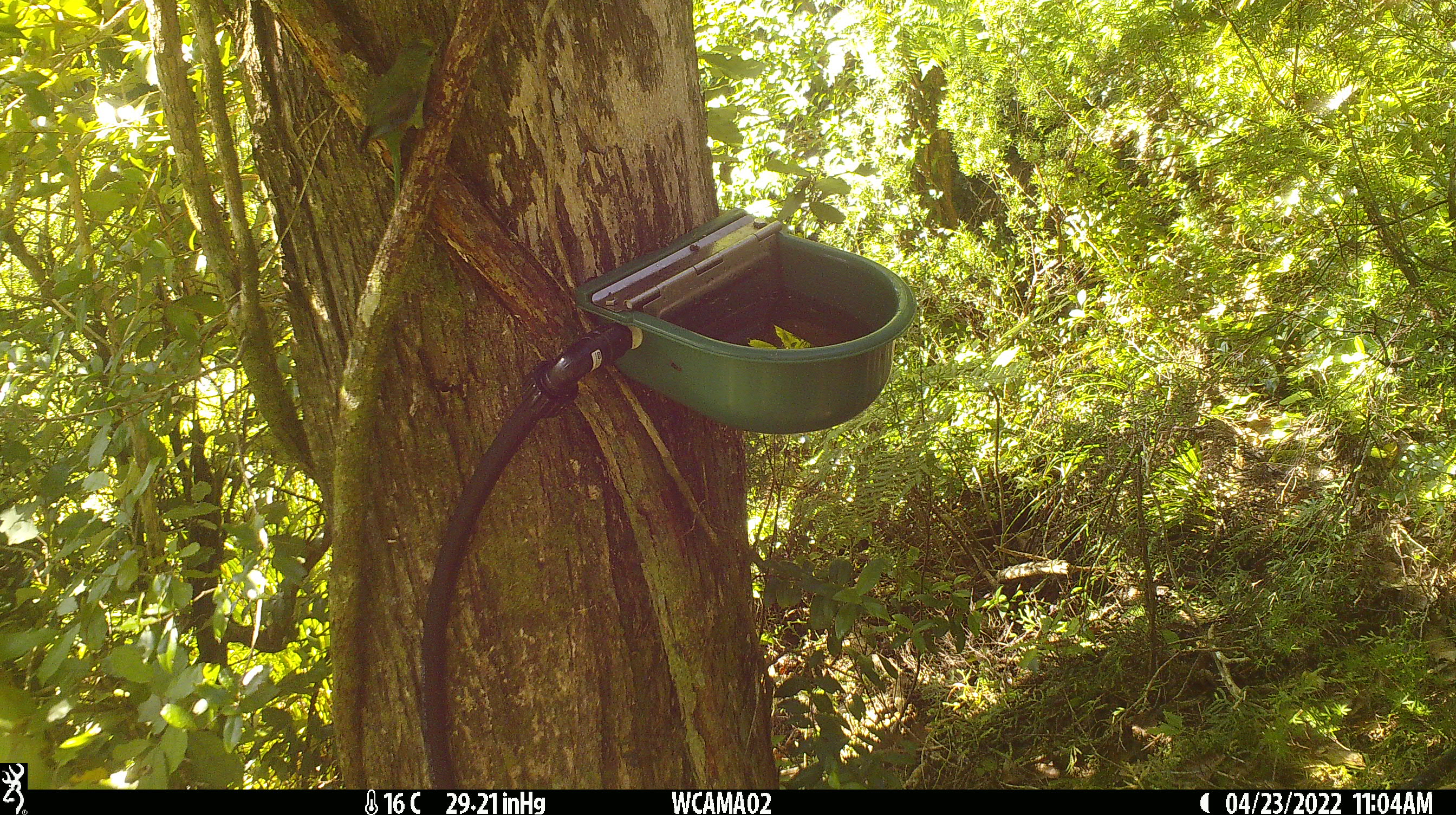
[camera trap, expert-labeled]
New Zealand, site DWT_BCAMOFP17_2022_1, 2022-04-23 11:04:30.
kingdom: Animalia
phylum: Chordata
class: Aves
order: Psittaciformes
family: Psittaculidae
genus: Cyanoramphus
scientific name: Cyanoramphus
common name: parakeet